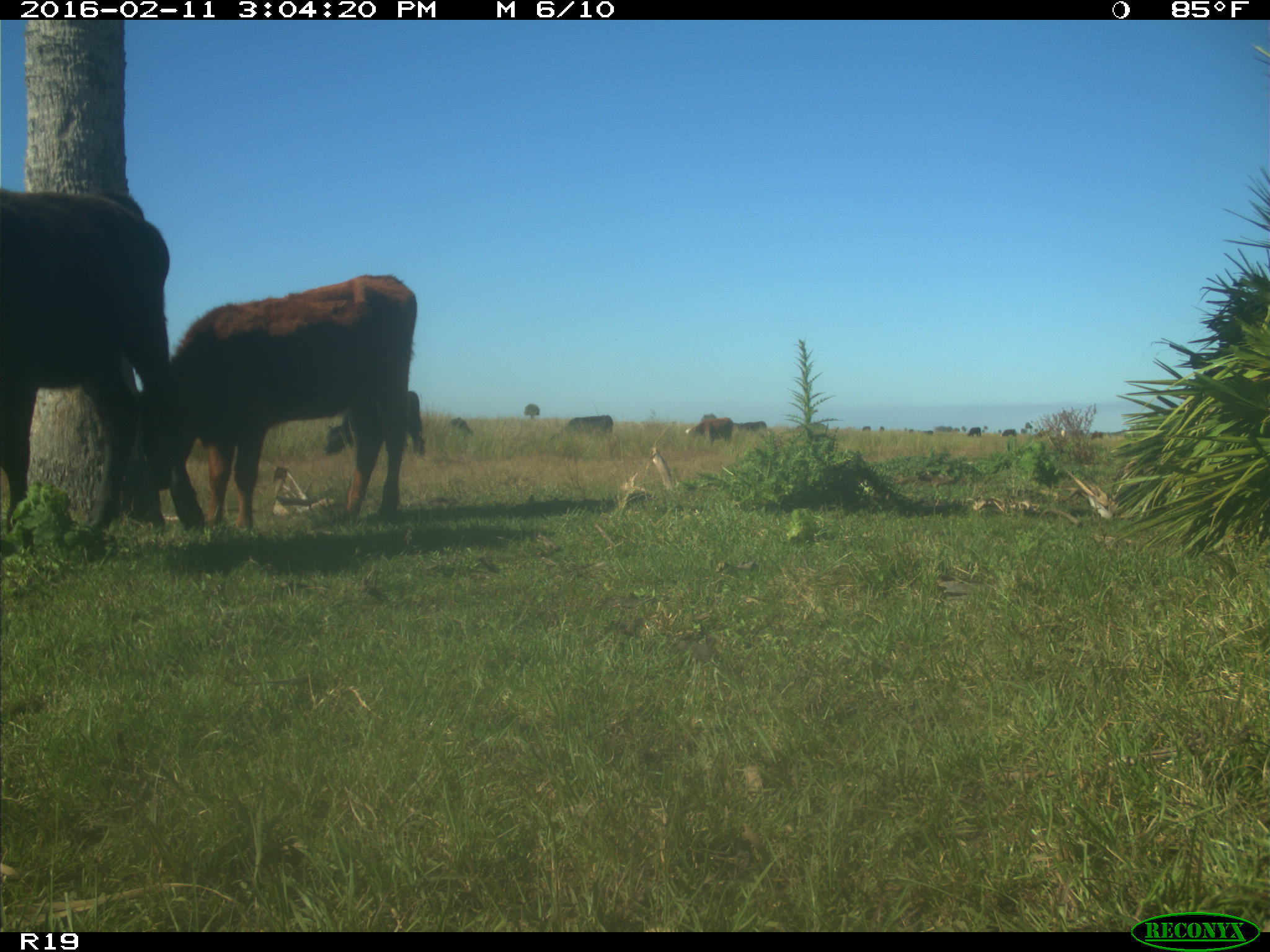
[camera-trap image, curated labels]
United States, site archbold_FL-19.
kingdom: Animalia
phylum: Chordata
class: Mammalia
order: Artiodactyla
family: Bovidae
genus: Bos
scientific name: Bos taurus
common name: domestic cow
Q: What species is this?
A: Bos taurus (domestic cow).